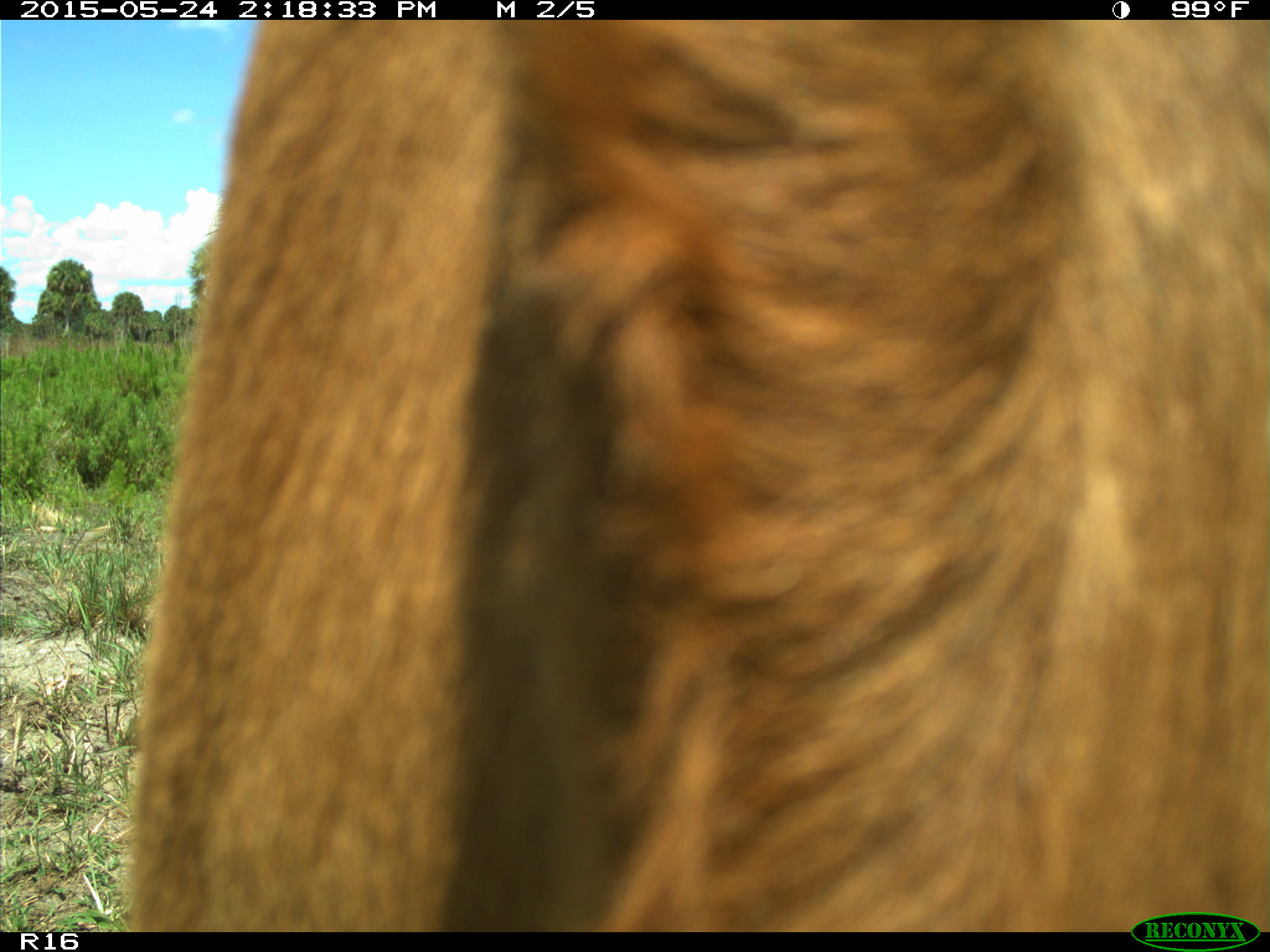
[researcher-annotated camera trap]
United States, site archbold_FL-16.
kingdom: Animalia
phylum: Chordata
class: Mammalia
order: Artiodactyla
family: Bovidae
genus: Bos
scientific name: Bos taurus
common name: domestic cow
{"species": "Bos taurus (domestic cow)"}